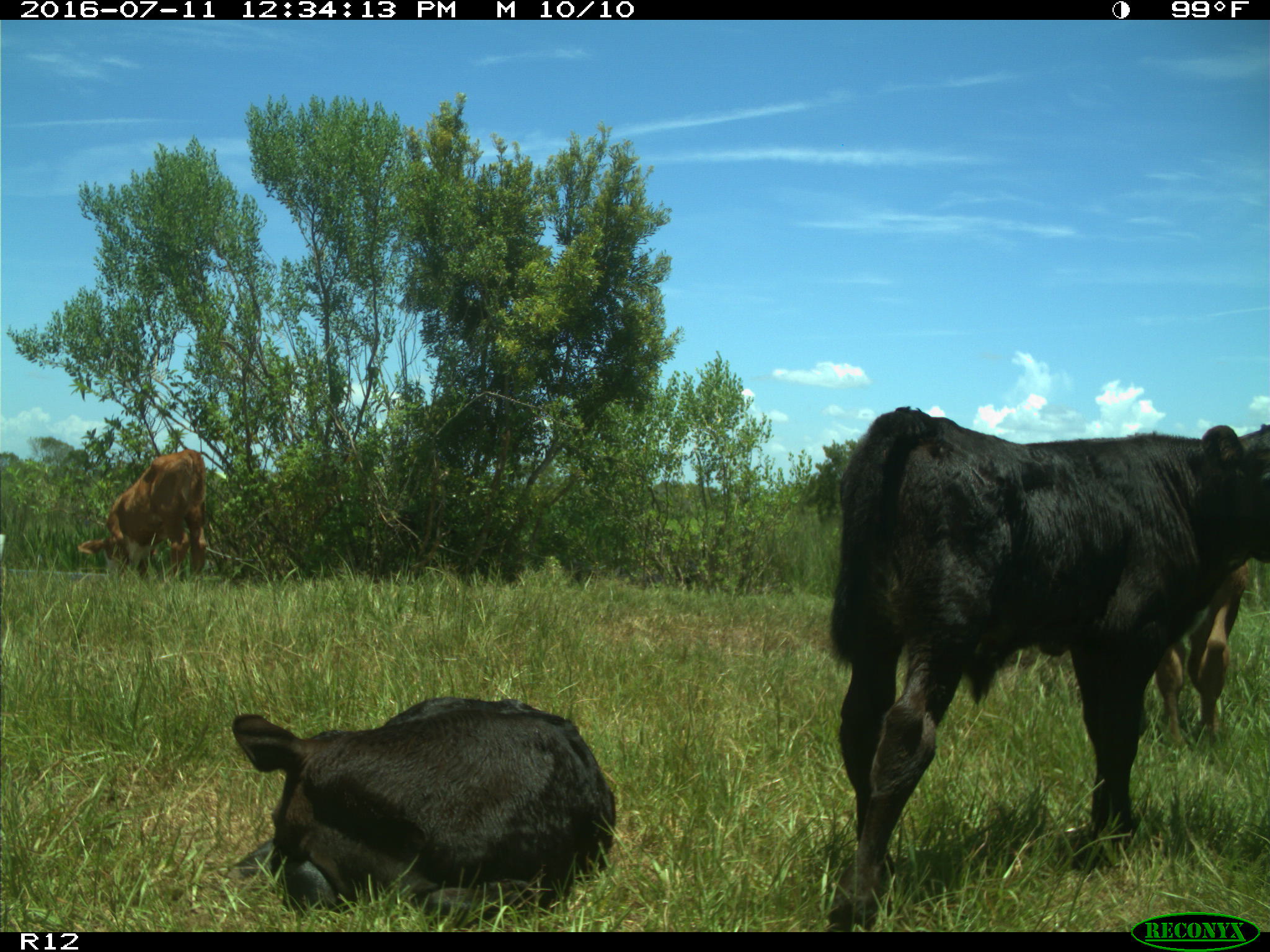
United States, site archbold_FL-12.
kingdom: Animalia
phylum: Chordata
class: Mammalia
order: Artiodactyla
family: Bovidae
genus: Bos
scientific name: Bos taurus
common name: domestic cow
Bos taurus (domestic cow).